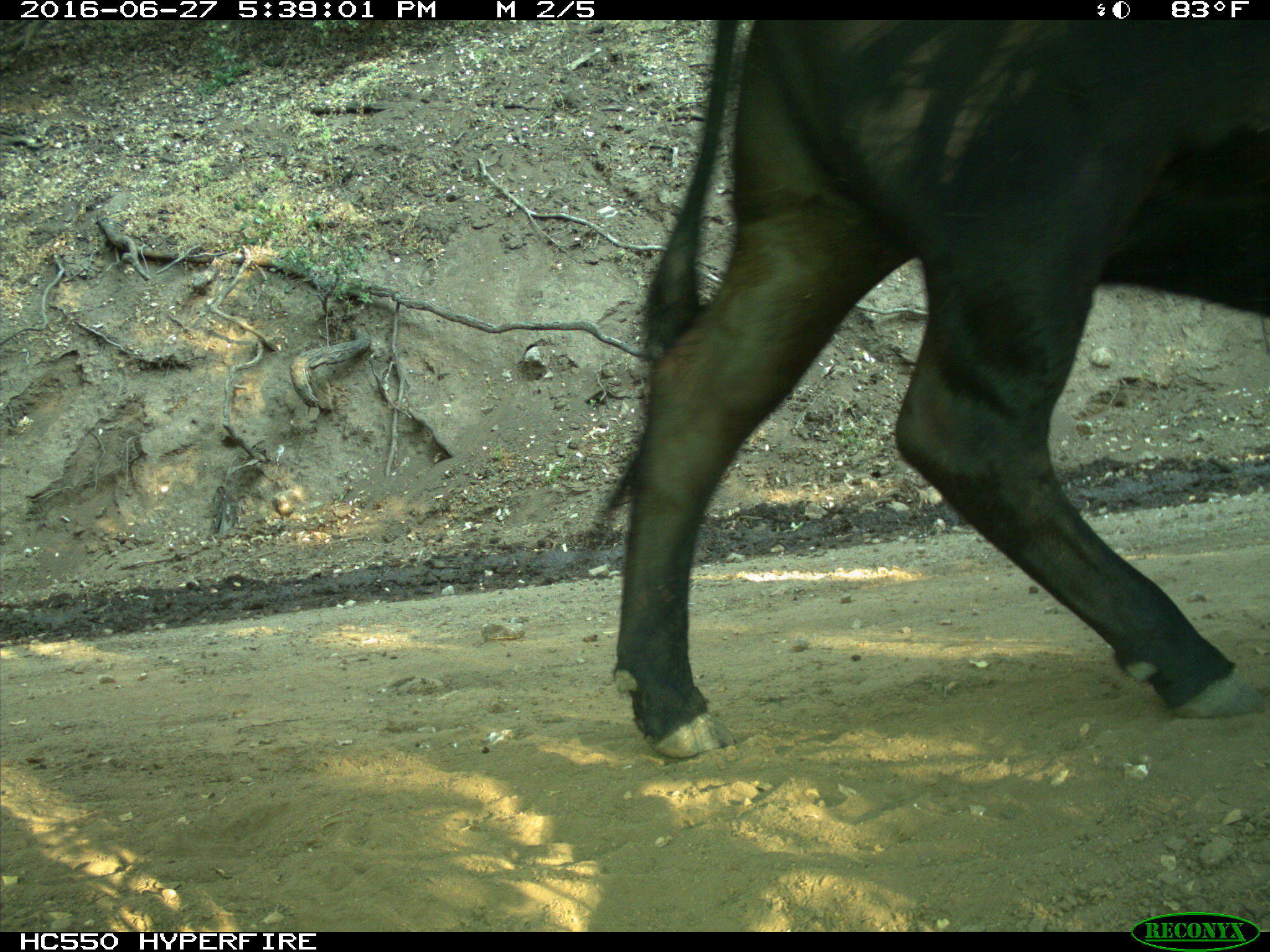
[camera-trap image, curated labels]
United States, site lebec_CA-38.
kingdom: Animalia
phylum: Chordata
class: Mammalia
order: Artiodactyla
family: Bovidae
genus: Bos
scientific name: Bos taurus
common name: domestic cow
Bos taurus (domestic cow).